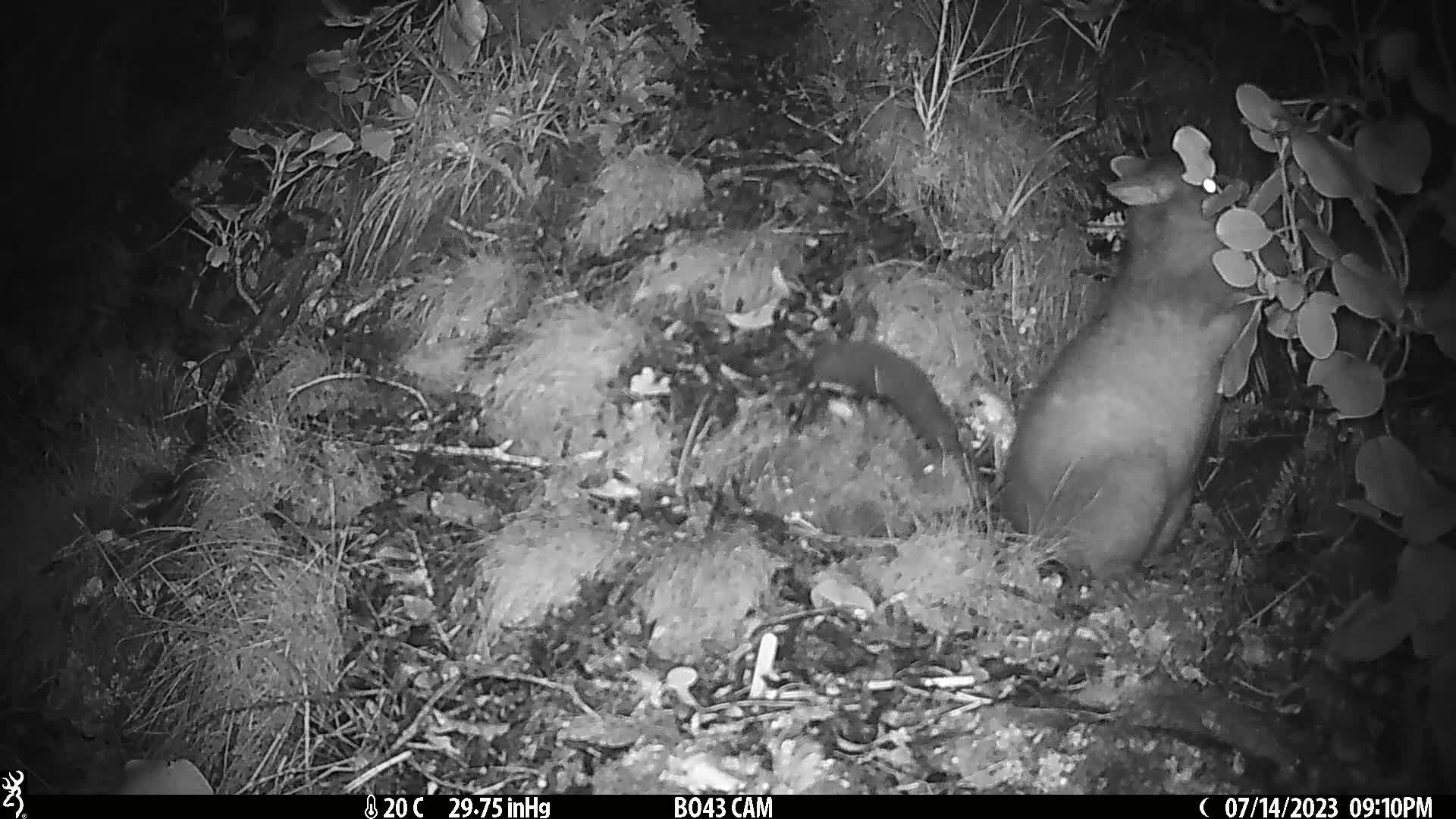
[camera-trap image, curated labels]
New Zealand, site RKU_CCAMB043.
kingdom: Animalia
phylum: Chordata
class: Mammalia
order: Diprotodontia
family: Phalangeridae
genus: Trichosurus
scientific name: Trichosurus vulpecula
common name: common brushtail possum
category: possum